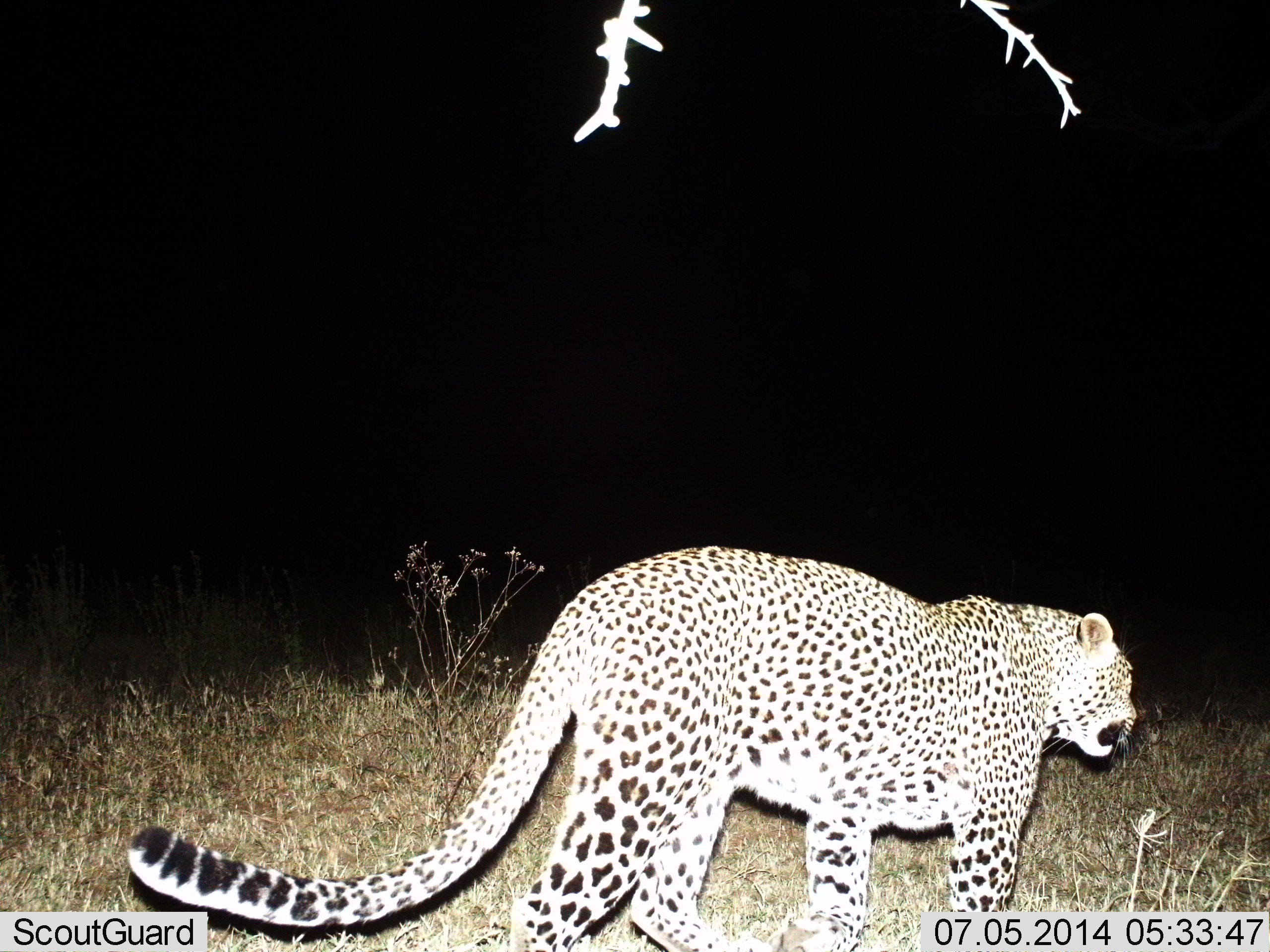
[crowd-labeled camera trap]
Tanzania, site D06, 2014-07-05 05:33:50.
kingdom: Animalia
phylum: Chordata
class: Mammalia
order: Carnivora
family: Felidae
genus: Panthera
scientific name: Panthera pardus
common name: leopard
Leopard (Panthera pardus), count 1. Behavior (volunteer vote fractions): standing 30%, resting 0%, moving 70%, interacting 0%. Young present (vote fraction): 0%. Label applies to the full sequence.